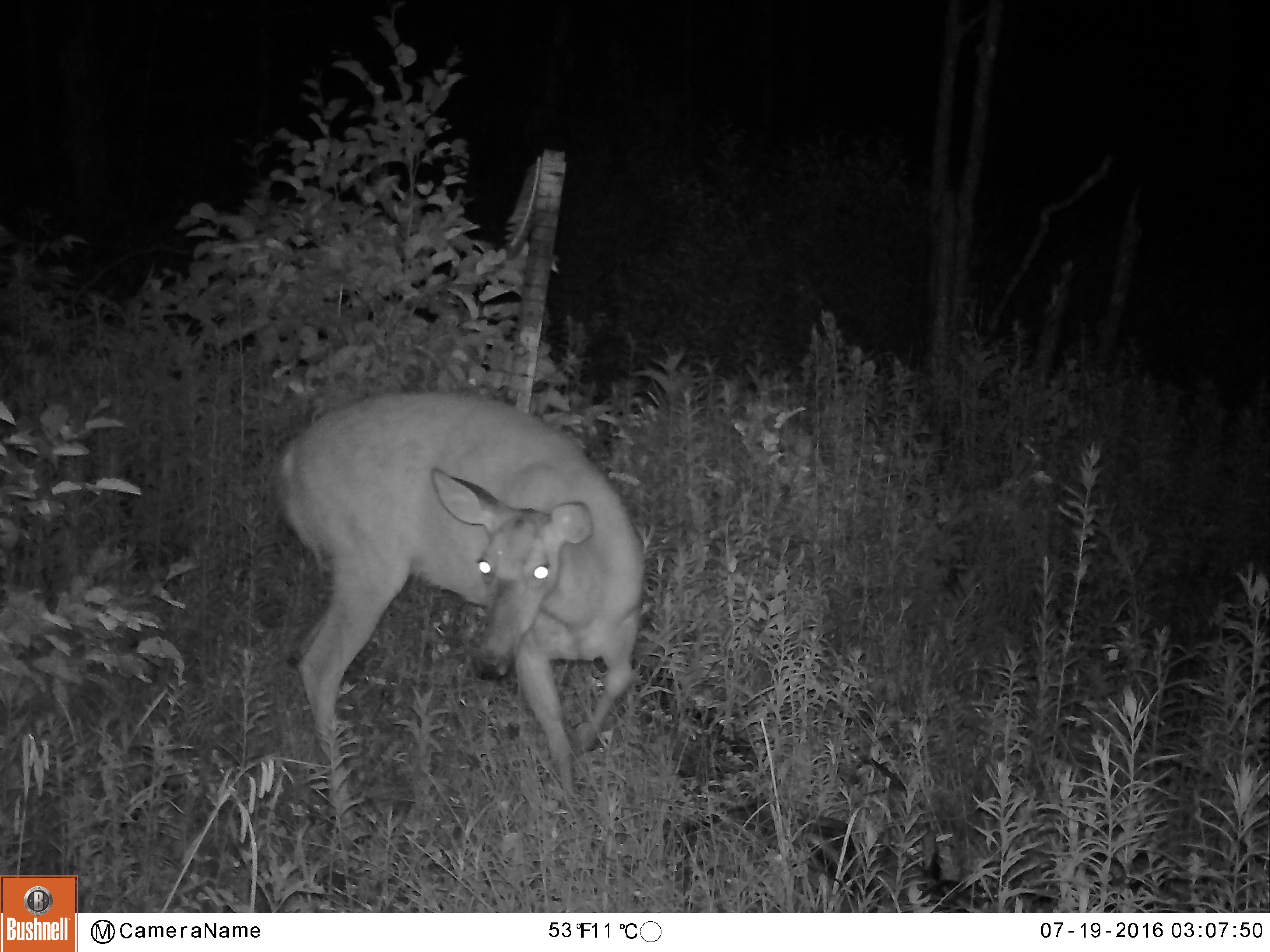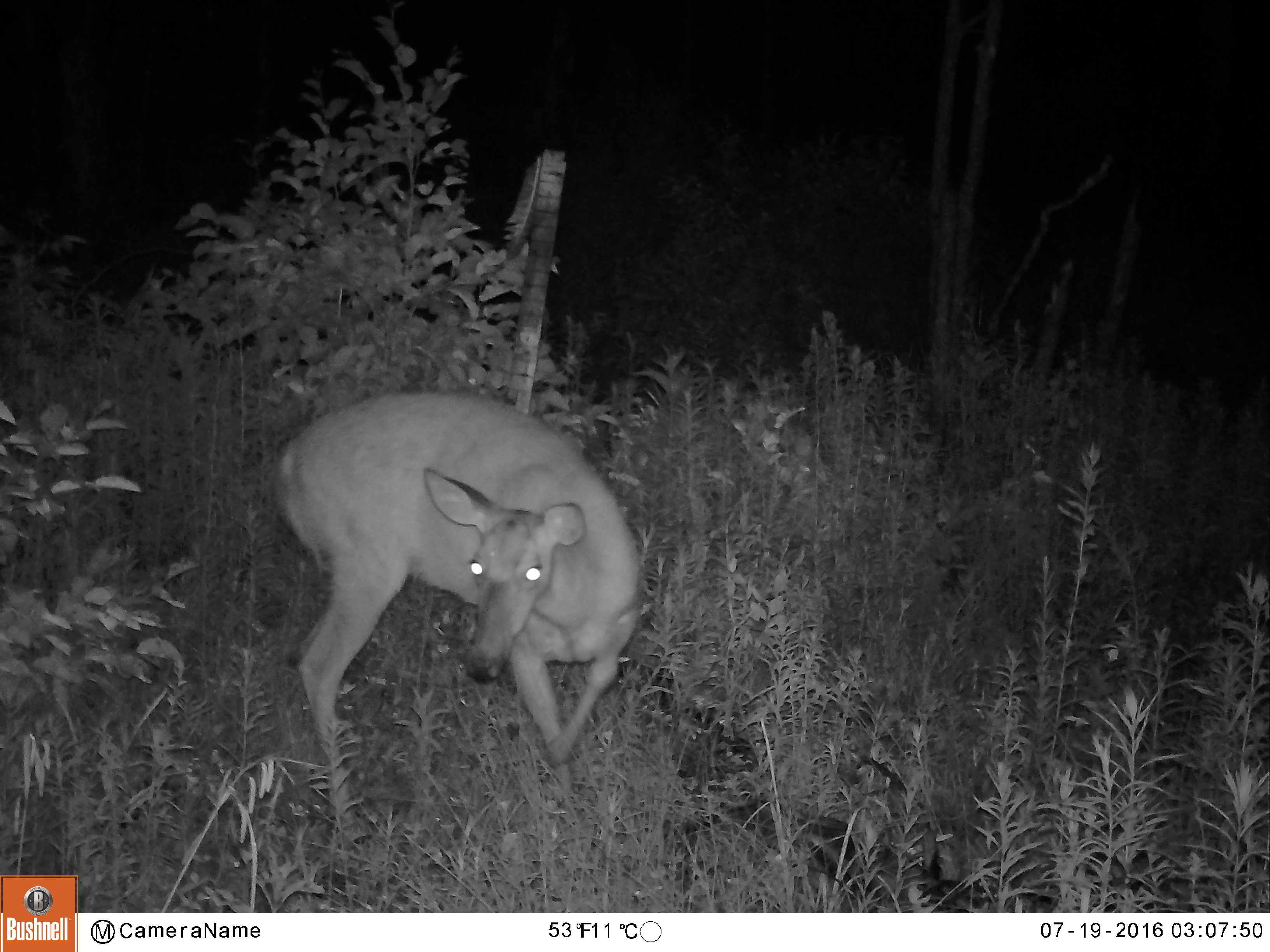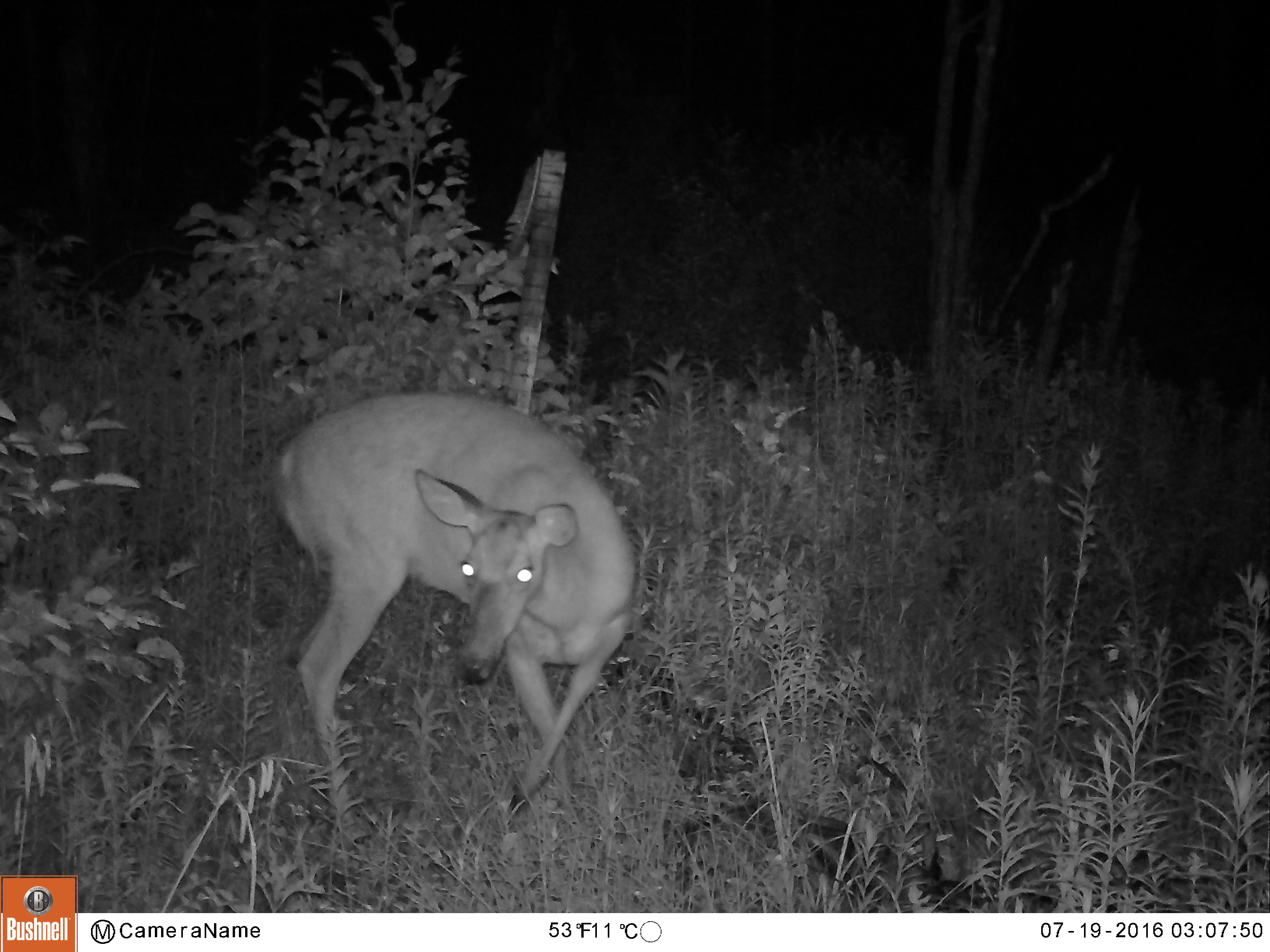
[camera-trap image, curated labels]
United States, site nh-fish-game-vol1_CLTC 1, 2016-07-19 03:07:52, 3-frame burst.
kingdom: Animalia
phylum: Chordata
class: Mammalia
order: Artiodactyla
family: Cervidae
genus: Odocoileus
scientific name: Odocoileus virginianus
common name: white-tailed deer